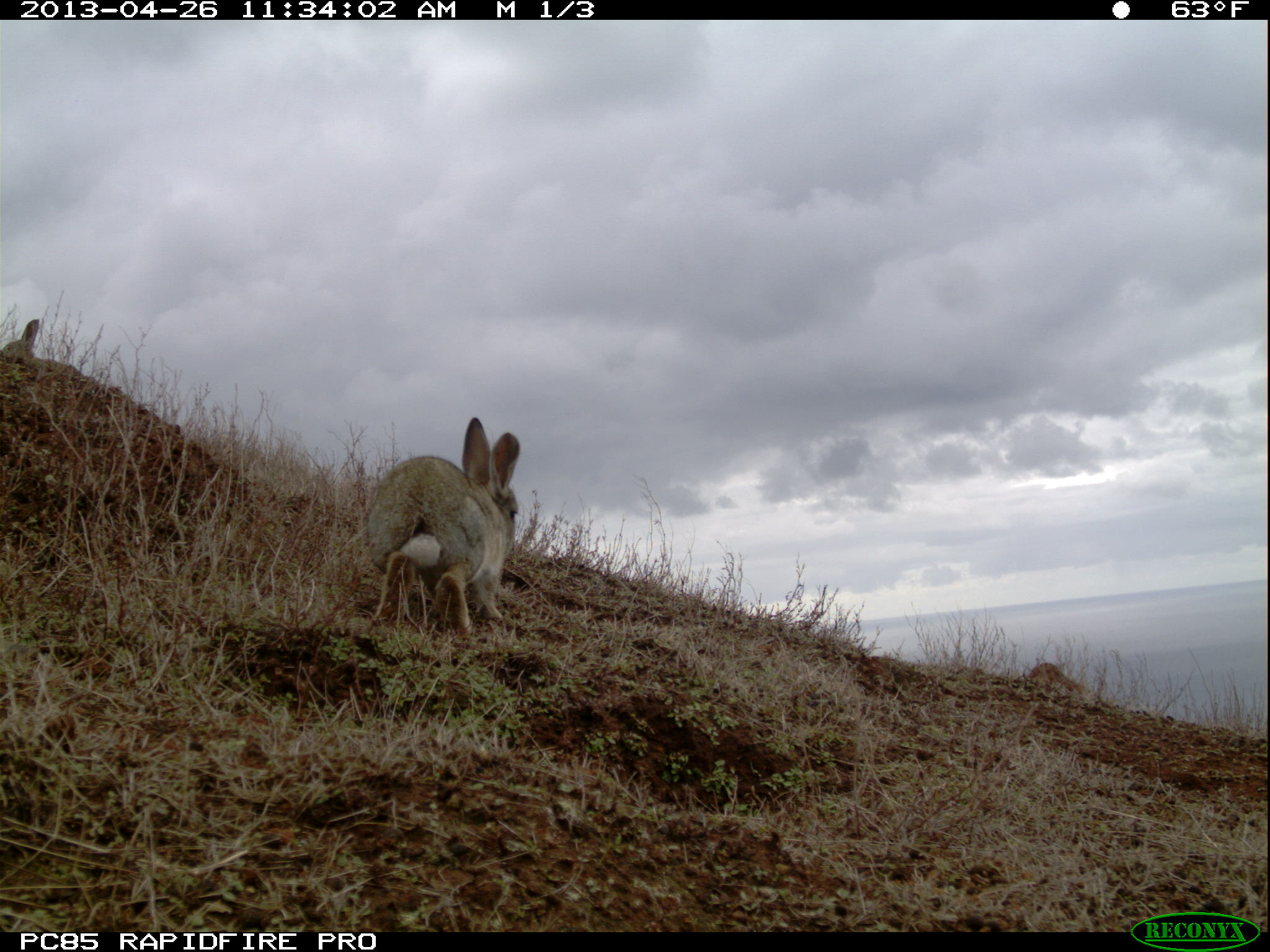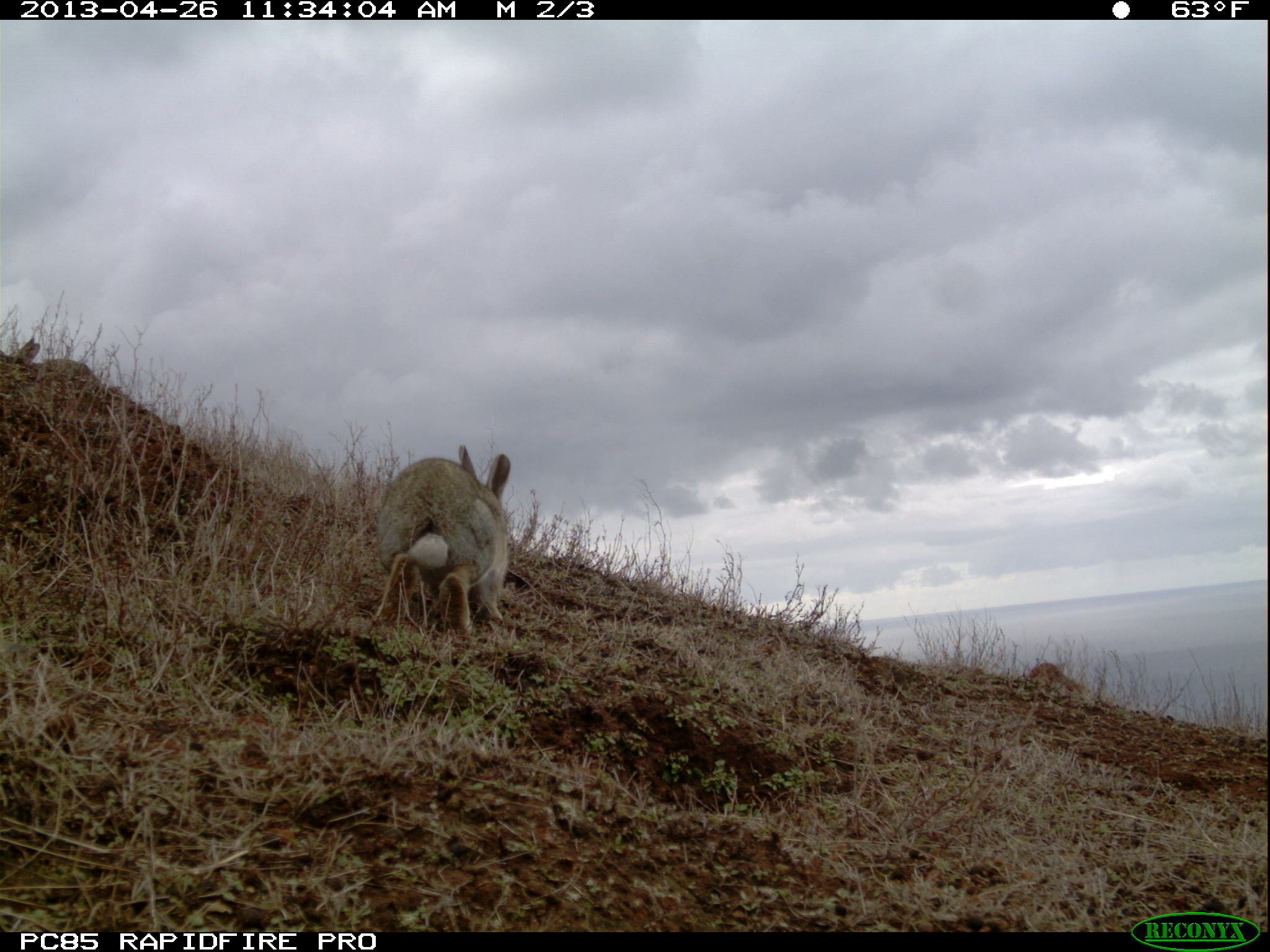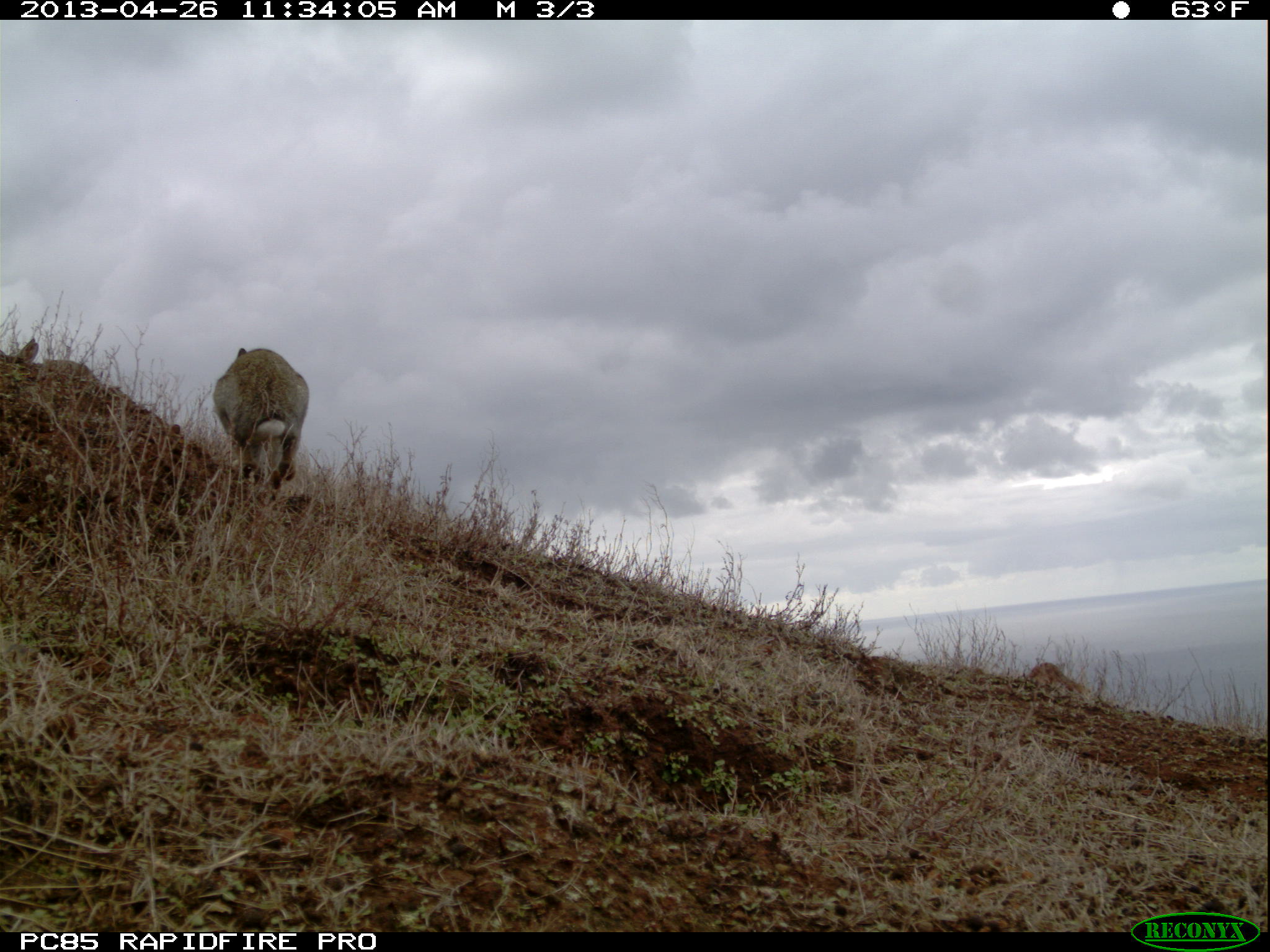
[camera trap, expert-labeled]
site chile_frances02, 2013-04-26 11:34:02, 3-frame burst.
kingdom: Animalia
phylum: Chordata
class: Mammalia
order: Lagomorpha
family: Leporidae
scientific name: Leporidae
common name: rabbits and hares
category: rabbit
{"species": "rabbit (rabbits and hares) (Leporidae)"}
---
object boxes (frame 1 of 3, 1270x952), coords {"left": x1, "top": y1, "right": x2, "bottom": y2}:
rabbit: {"left": 355, "top": 418, "right": 520, "bottom": 641}; {"left": 0, "top": 312, "right": 79, "bottom": 377}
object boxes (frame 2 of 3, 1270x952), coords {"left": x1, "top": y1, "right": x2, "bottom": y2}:
rabbit: {"left": 367, "top": 442, "right": 513, "bottom": 646}; {"left": 11, "top": 335, "right": 105, "bottom": 387}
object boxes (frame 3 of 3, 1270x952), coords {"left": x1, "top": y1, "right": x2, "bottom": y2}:
rabbit: {"left": 209, "top": 345, "right": 305, "bottom": 513}; {"left": 8, "top": 337, "right": 110, "bottom": 401}